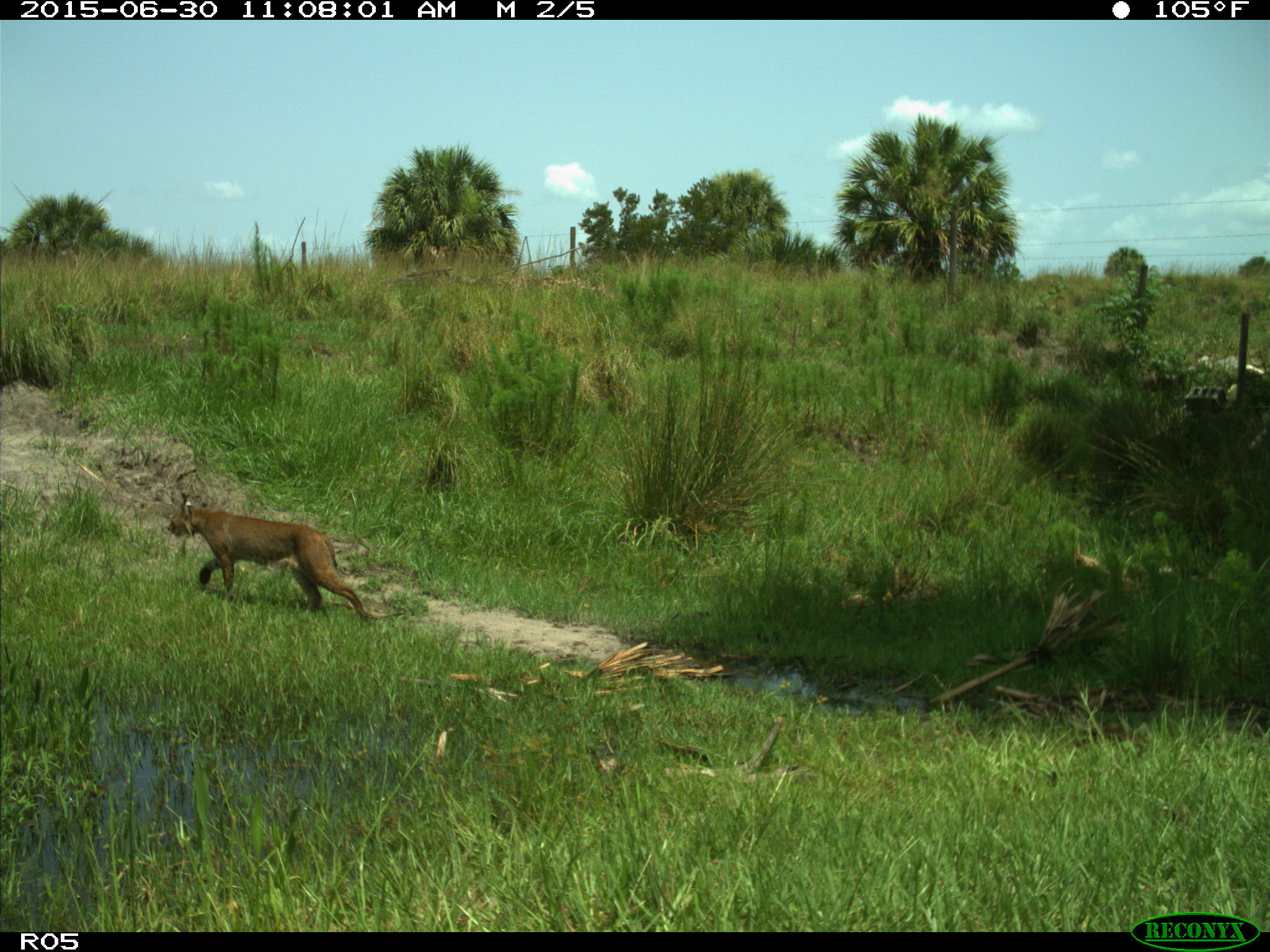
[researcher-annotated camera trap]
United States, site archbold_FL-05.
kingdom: Animalia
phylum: Chordata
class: Mammalia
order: Carnivora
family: Felidae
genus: Lynx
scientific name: Lynx rufus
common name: bobcat